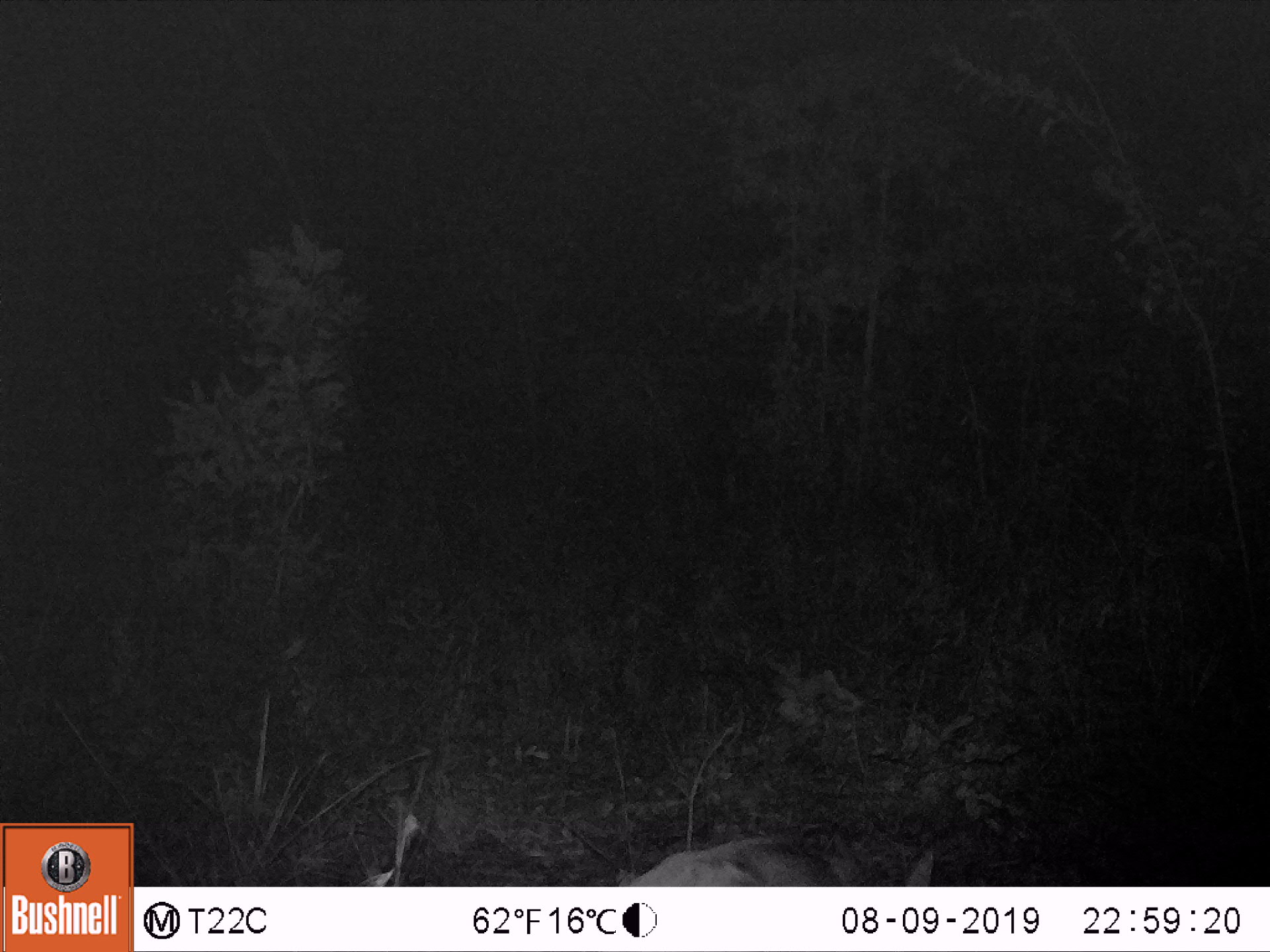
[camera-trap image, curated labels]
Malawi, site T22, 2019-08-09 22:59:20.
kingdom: Animalia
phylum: Chordata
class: Mammalia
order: Artiodactyla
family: Bovidae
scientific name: Antilopinae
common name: small antelope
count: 1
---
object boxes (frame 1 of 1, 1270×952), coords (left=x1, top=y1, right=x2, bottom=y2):
small antelope: (left=598, top=792, right=961, bottom=885)